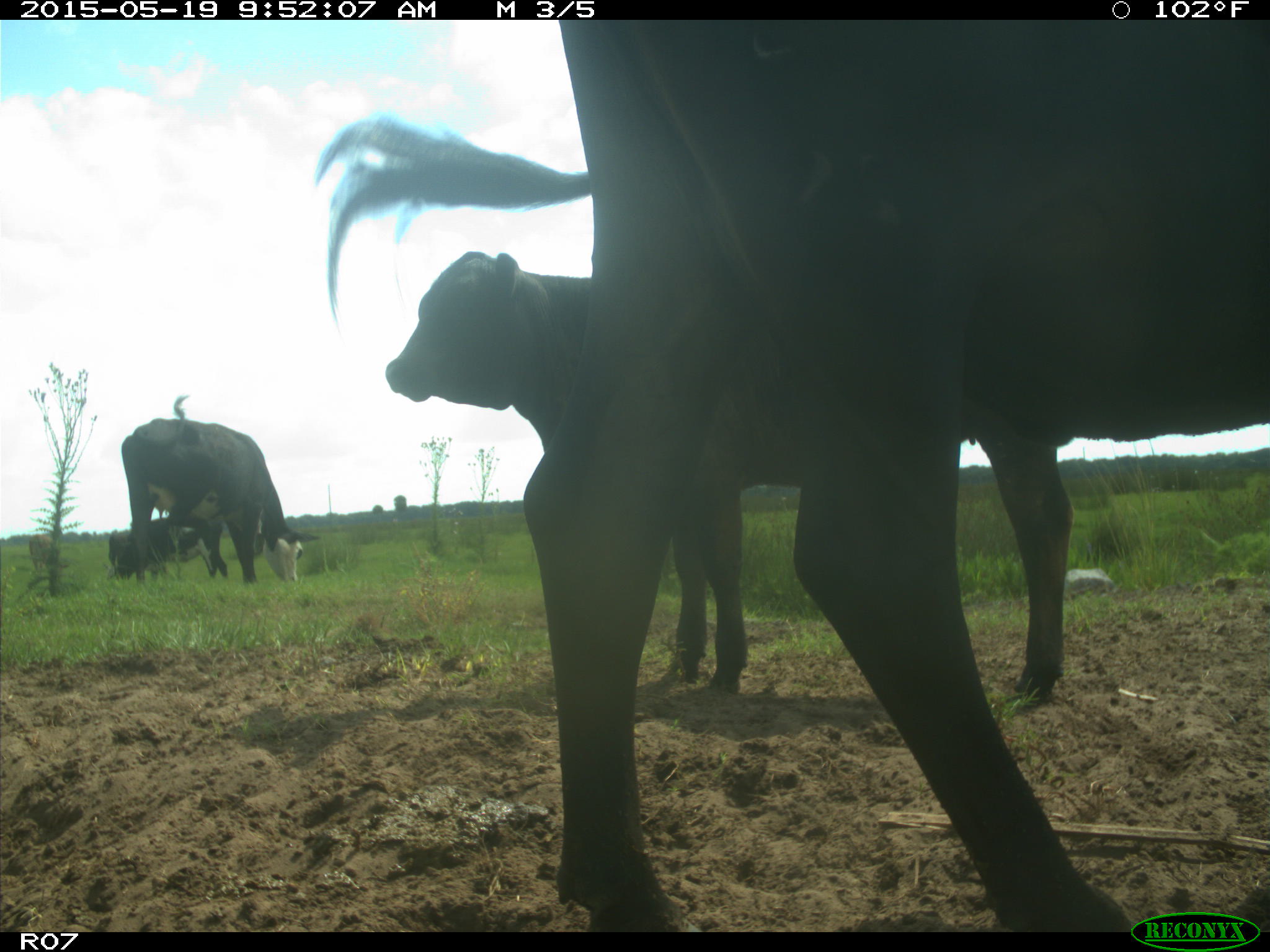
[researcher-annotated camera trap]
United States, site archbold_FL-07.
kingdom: Animalia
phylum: Chordata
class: Mammalia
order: Artiodactyla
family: Bovidae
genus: Bos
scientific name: Bos taurus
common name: domestic cow